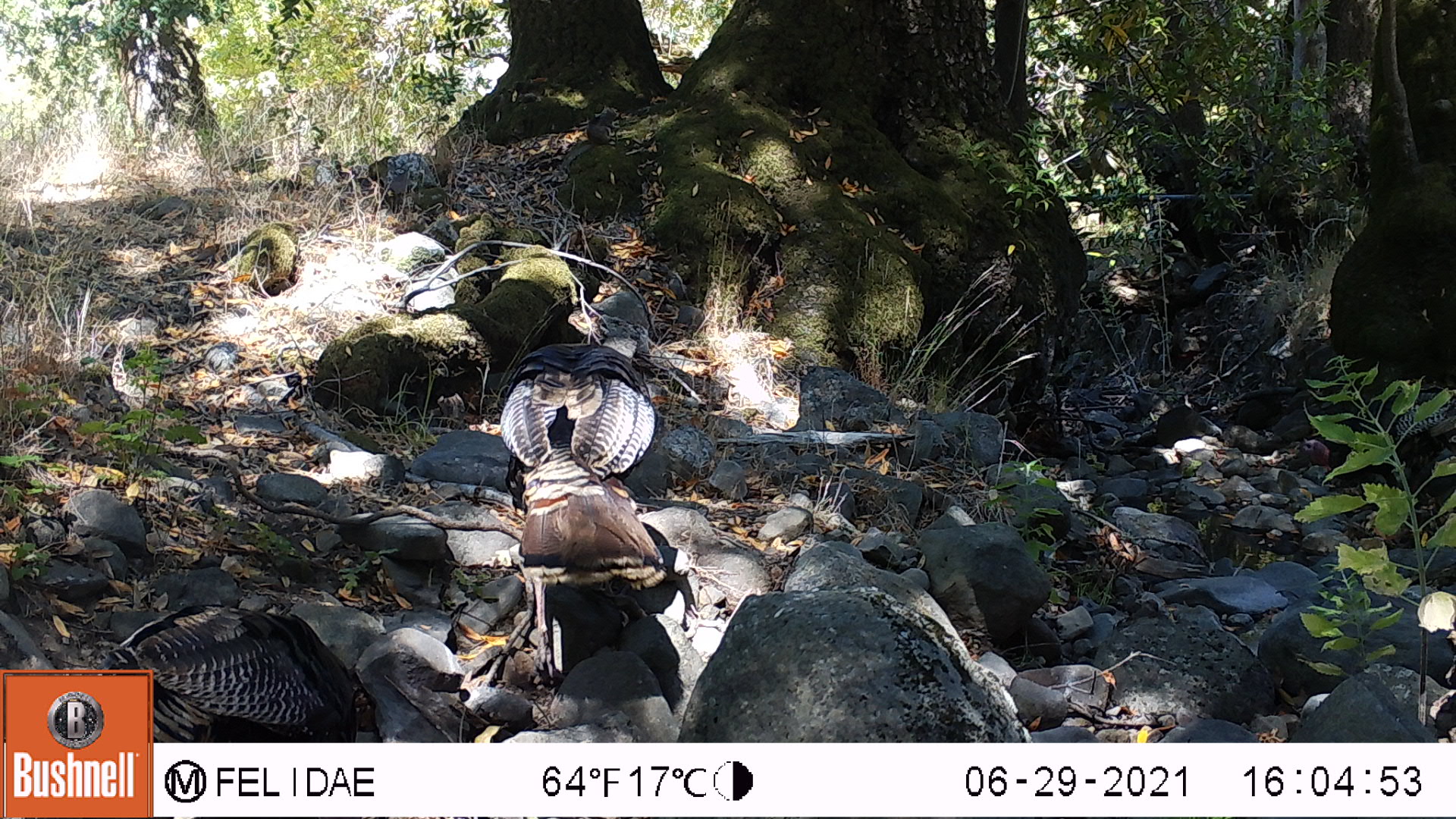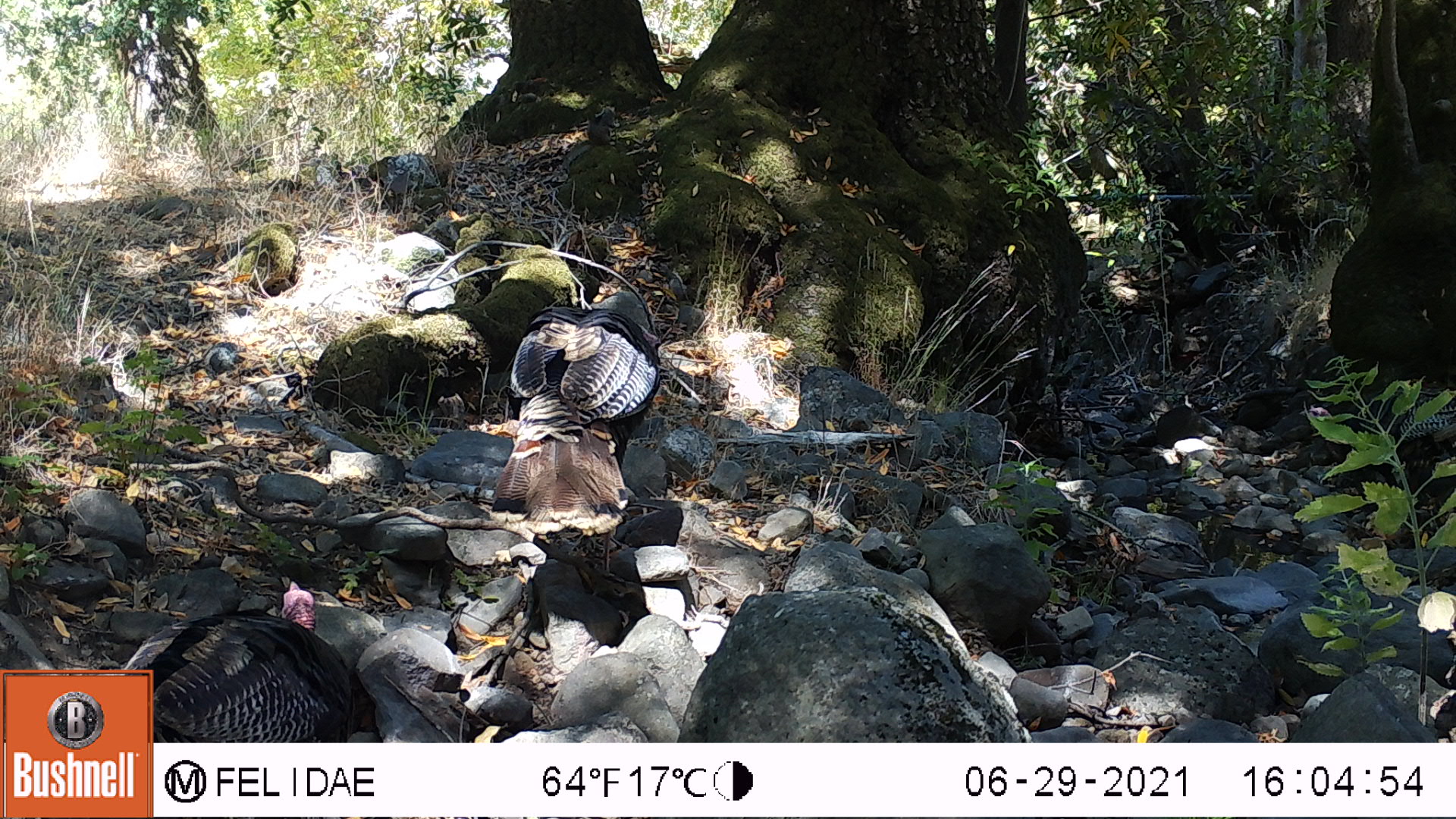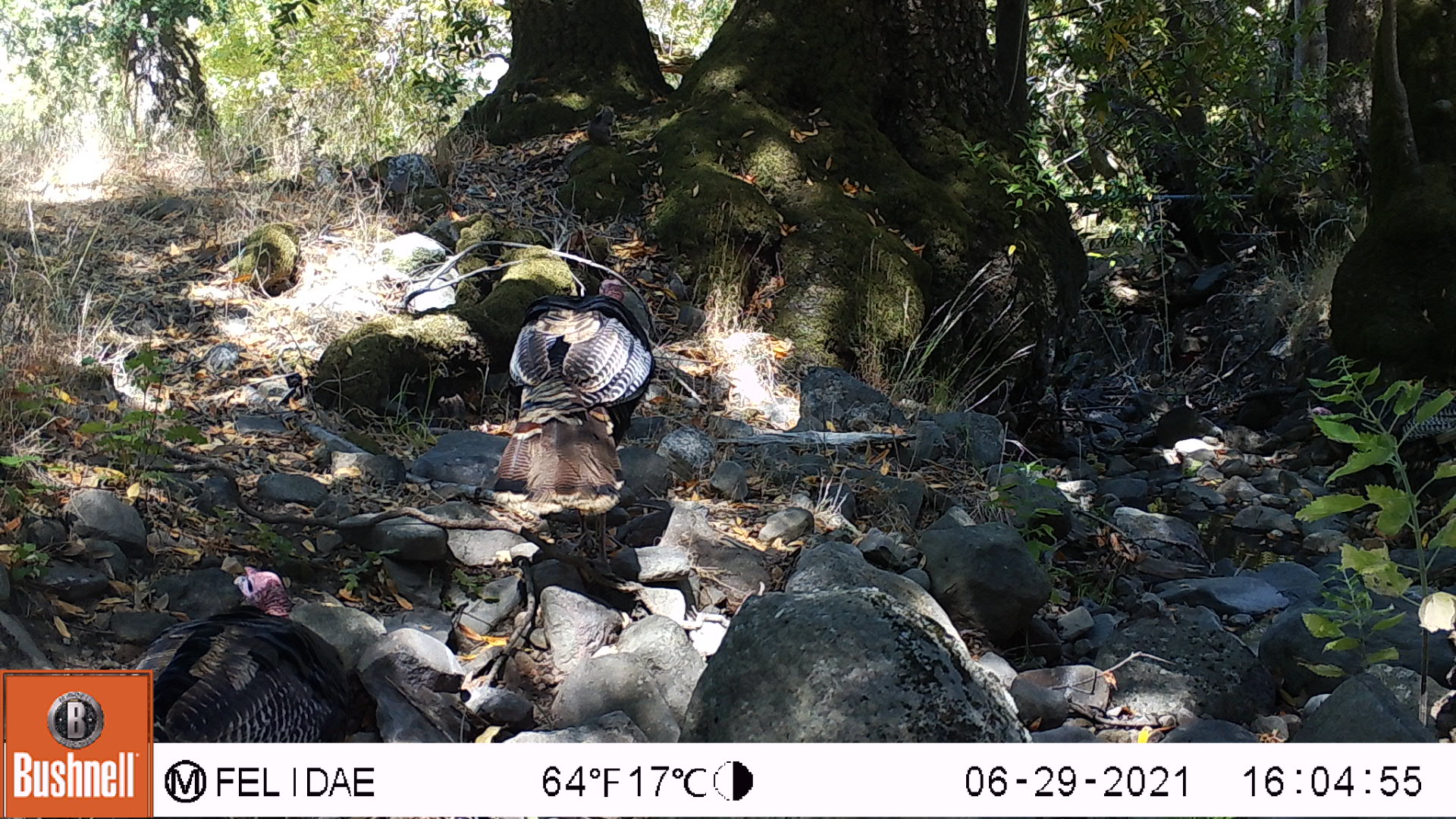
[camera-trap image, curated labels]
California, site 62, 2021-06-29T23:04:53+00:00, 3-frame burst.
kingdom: Animalia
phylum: Chordata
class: Aves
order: Galliformes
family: Phasianidae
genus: Meleagris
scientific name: Meleagris gallopavo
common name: turkey